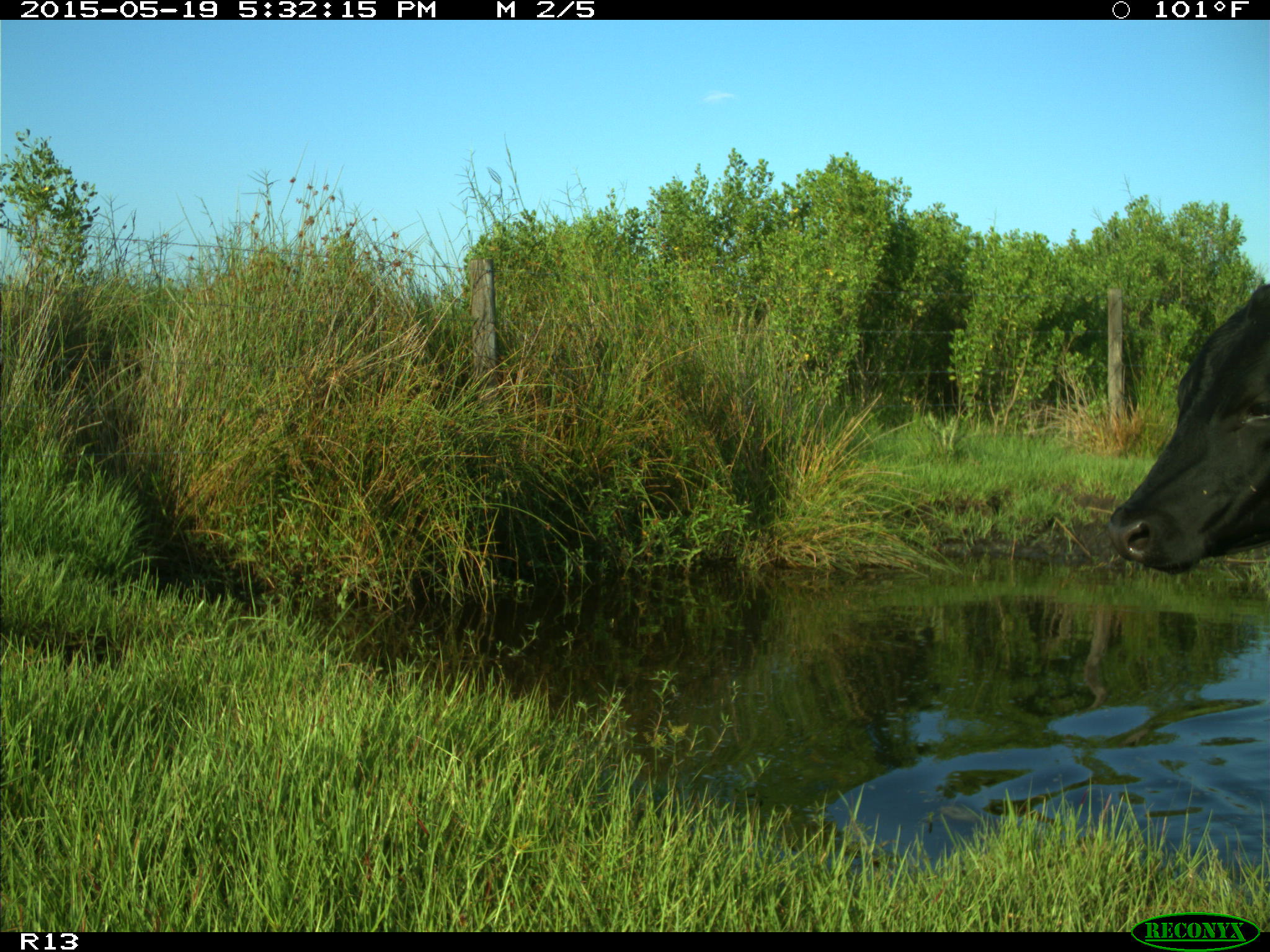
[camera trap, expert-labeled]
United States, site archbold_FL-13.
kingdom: Animalia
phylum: Chordata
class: Mammalia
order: Artiodactyla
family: Bovidae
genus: Bos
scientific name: Bos taurus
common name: domestic cow